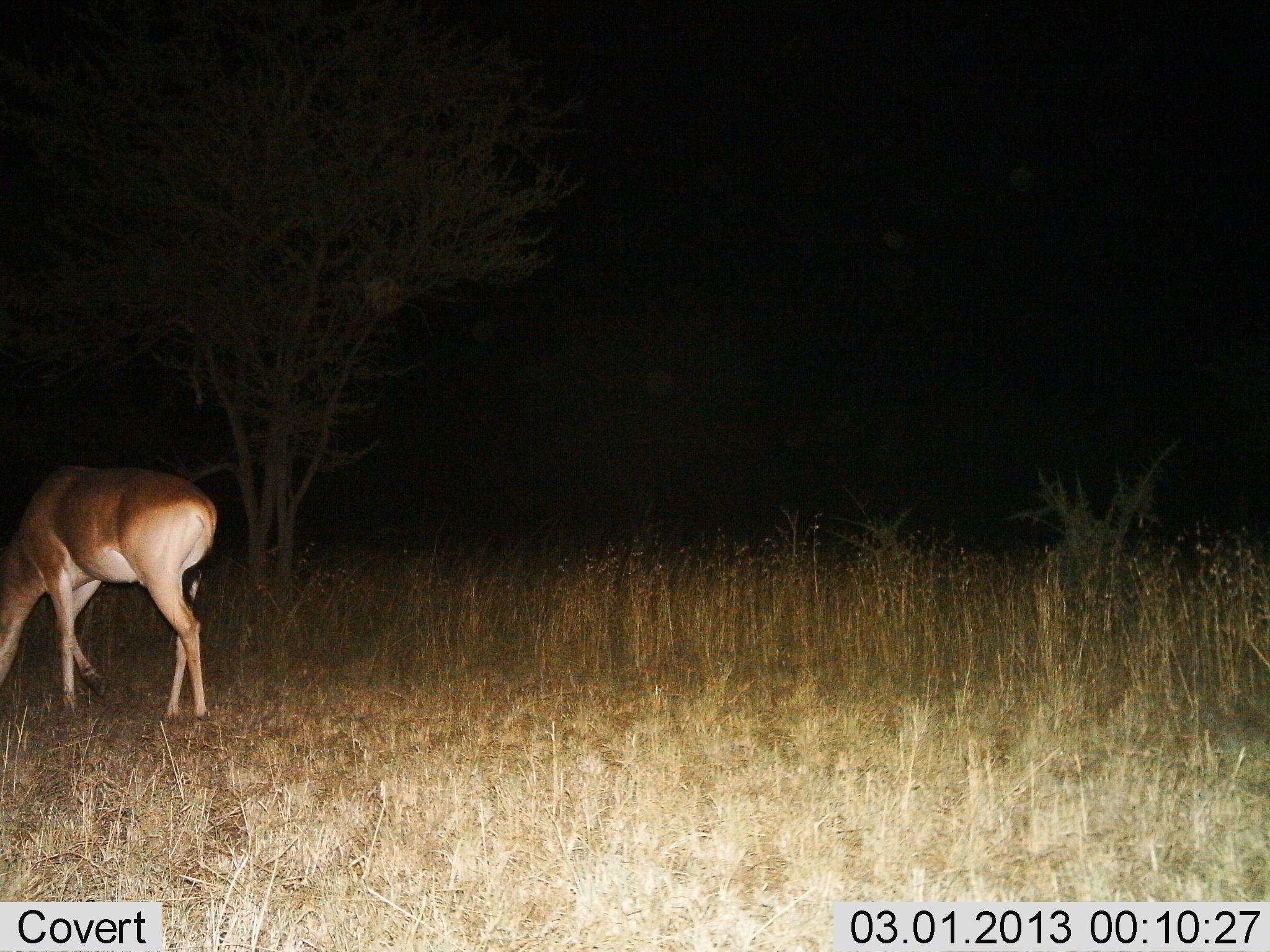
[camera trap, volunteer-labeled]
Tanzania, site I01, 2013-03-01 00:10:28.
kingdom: Animalia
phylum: Chordata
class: Mammalia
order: Artiodactyla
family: Bovidae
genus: Alcelaphus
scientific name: Alcelaphus buselaphus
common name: hartebeest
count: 1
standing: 8%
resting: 0%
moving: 8%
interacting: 0%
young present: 0%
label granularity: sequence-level